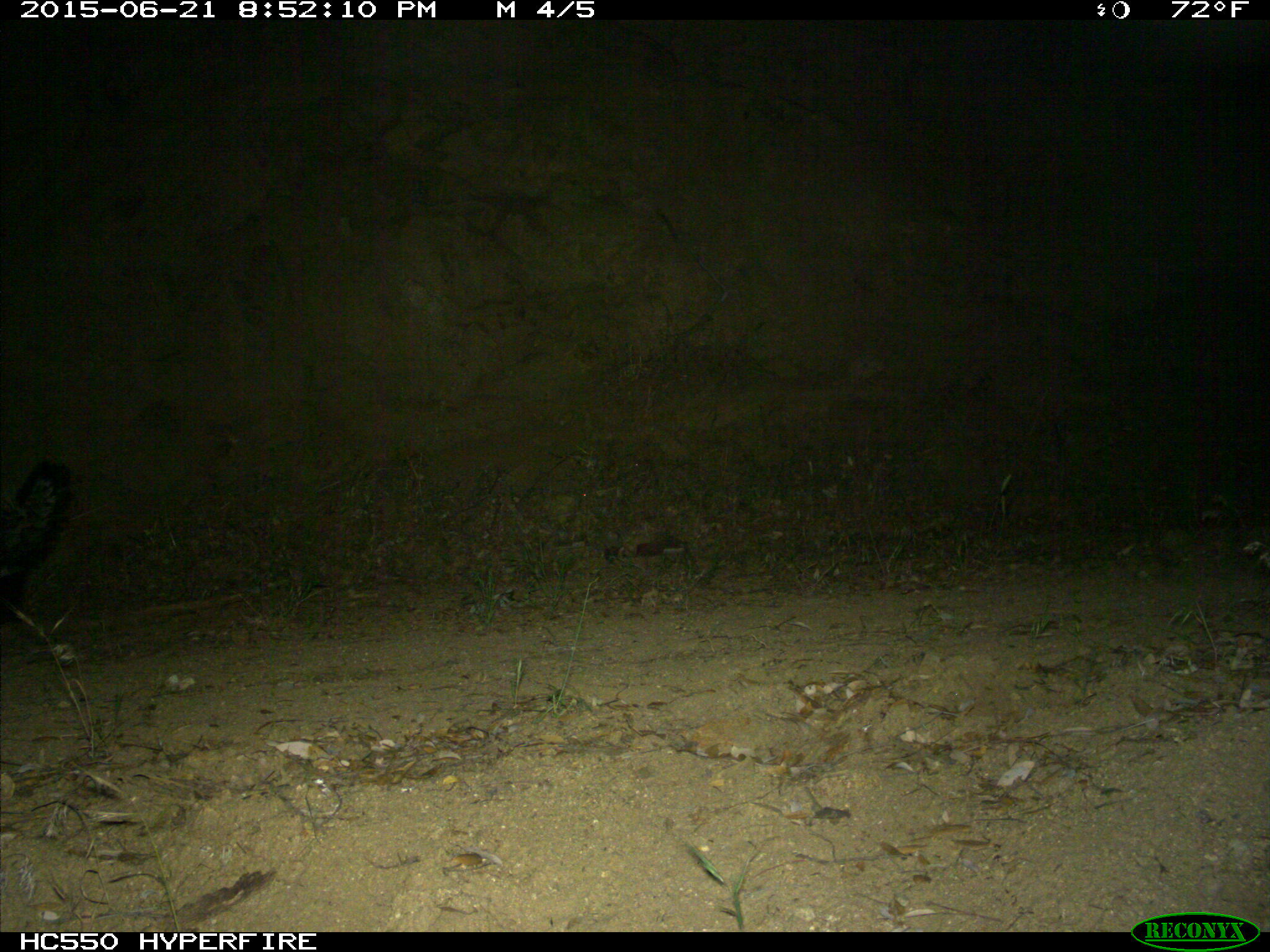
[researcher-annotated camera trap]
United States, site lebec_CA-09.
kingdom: Animalia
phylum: Chordata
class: Mammalia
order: Carnivora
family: Mephitidae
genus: Mephitis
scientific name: Mephitis mephitis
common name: striped skunk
Mephitis mephitis (striped skunk).